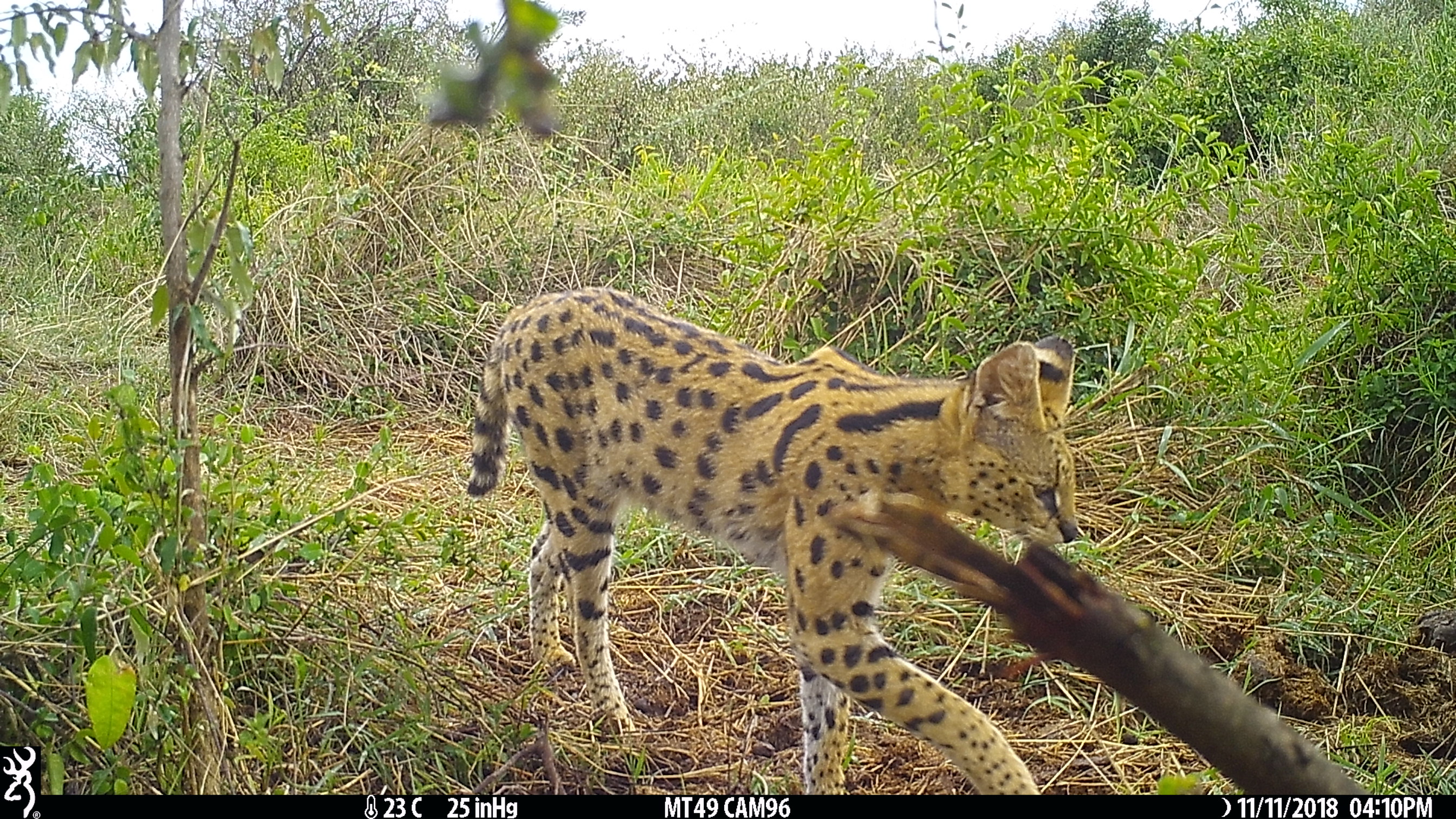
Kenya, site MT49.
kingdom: Animalia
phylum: Chordata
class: Mammalia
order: Carnivora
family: Felidae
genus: Leptailurus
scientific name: Leptailurus serval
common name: serval